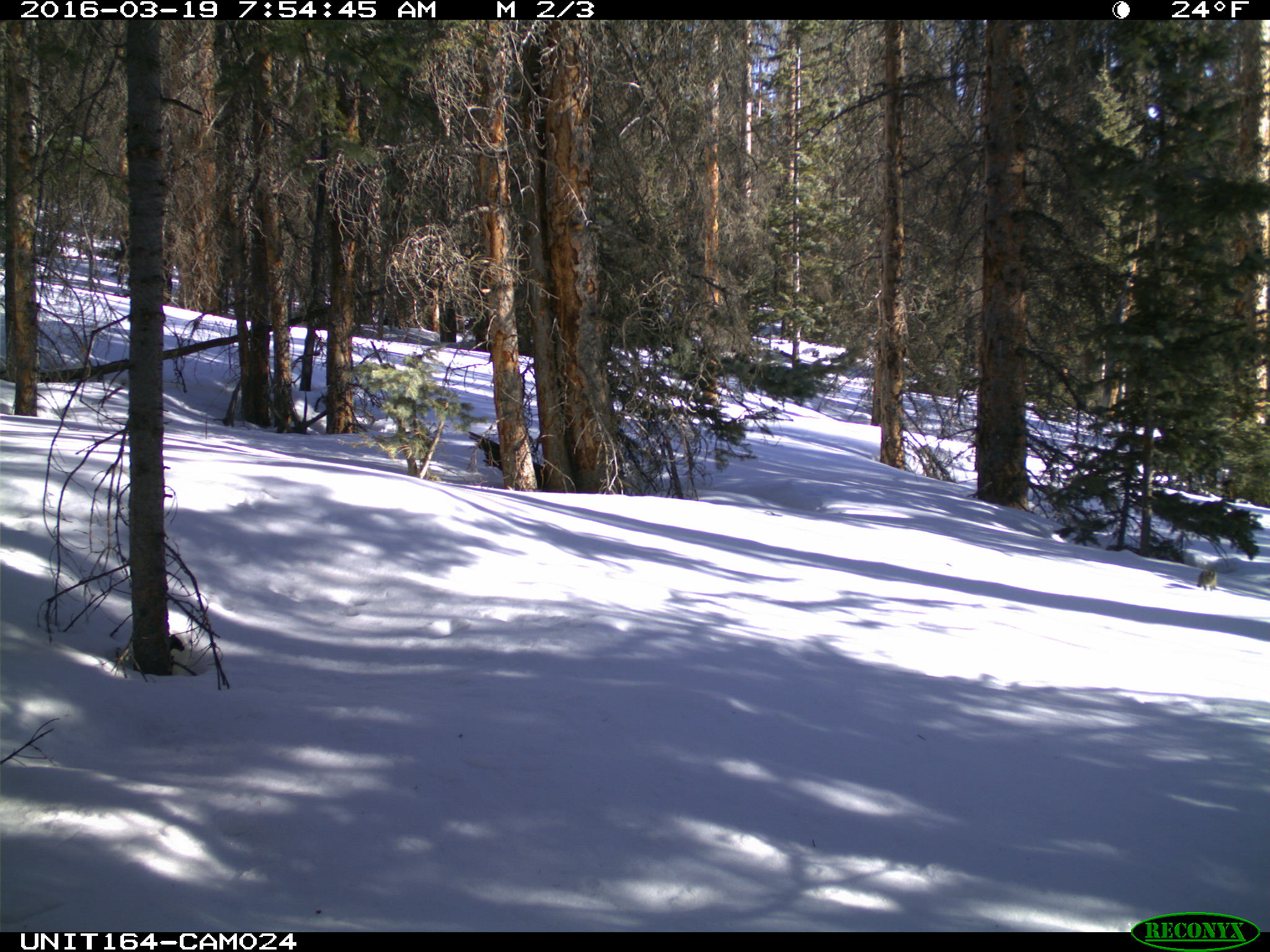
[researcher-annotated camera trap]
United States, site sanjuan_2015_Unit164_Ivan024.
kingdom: Animalia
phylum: Chordata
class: Mammalia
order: Rodentia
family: Sciuridae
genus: Tamiasciurus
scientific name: Tamiasciurus hudsonicus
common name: american red squirrel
Tamiasciurus hudsonicus (american red squirrel).